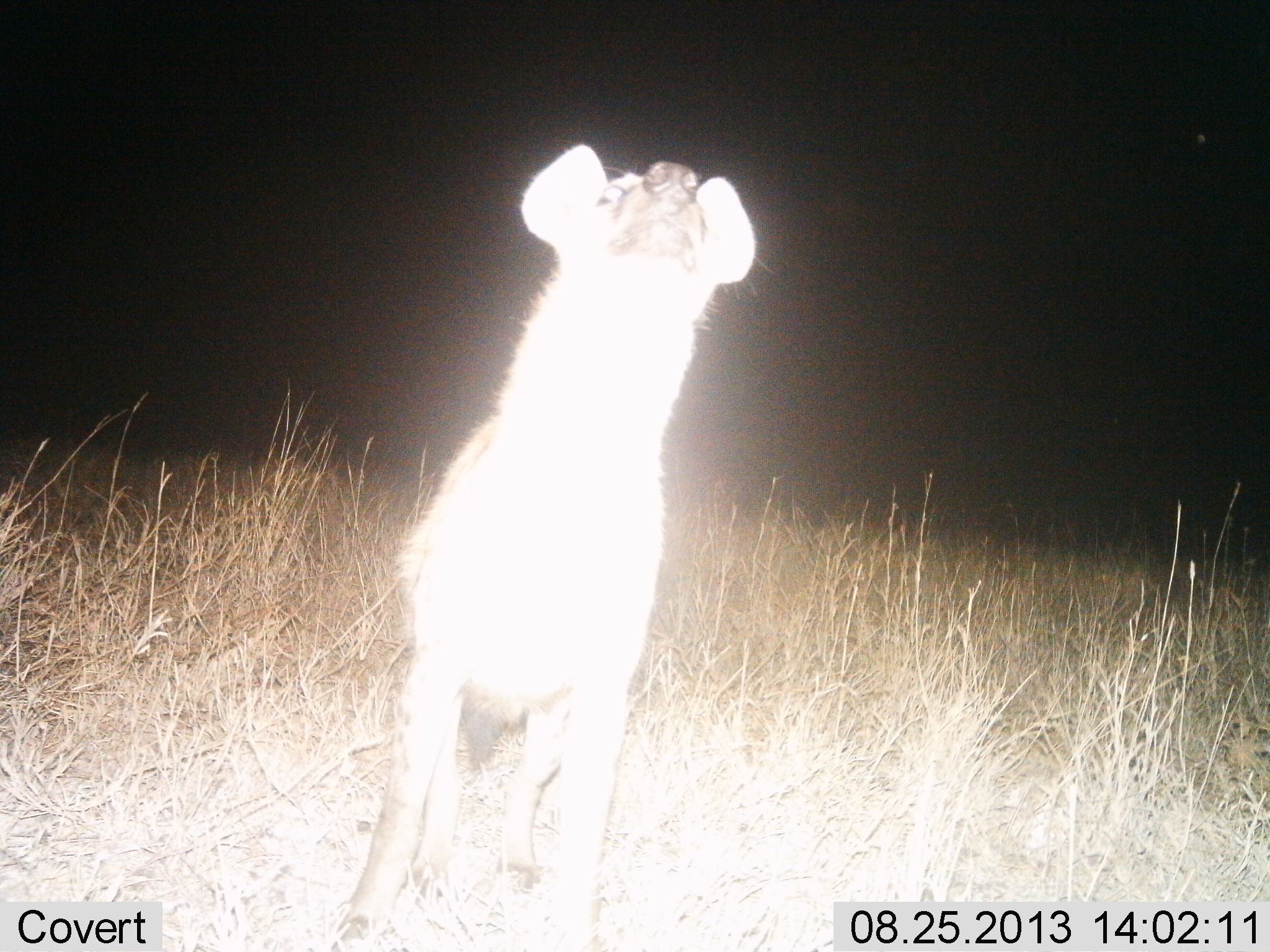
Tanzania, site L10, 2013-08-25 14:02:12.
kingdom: Animalia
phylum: Chordata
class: Mammalia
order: Carnivora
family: Hyaenidae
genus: Crocuta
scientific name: Crocuta crocuta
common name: spotted hyena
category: hyenaspotted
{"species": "hyenaspotted (spotted hyena) (Crocuta crocuta)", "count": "1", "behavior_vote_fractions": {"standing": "81%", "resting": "5%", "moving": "14%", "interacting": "5%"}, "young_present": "0%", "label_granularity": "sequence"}